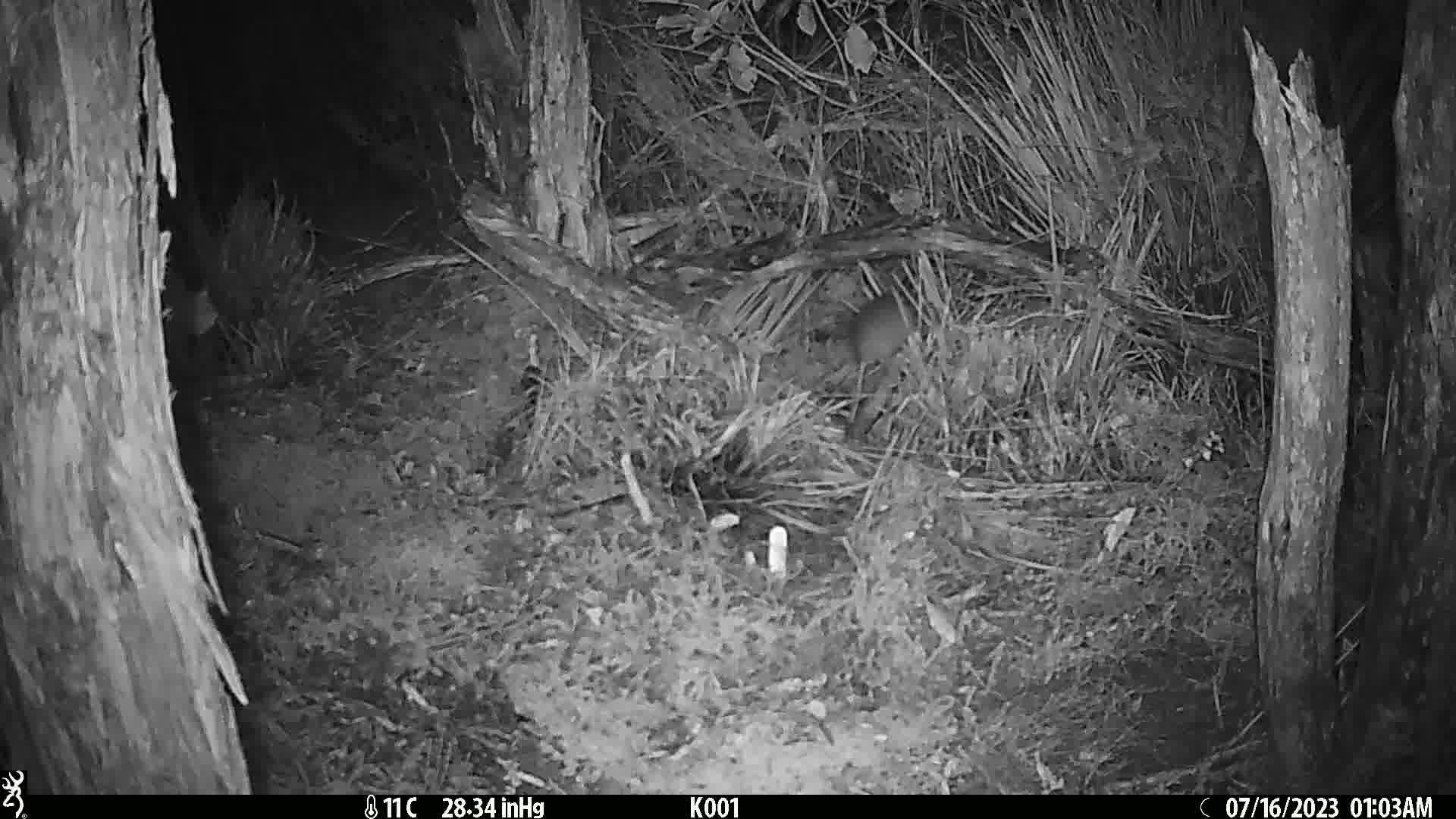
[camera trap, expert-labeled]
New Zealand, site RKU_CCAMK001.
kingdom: Animalia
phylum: Chordata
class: Mammalia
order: Rodentia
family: Muridae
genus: Rattus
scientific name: Rattus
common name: rat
Rat (Rattus).